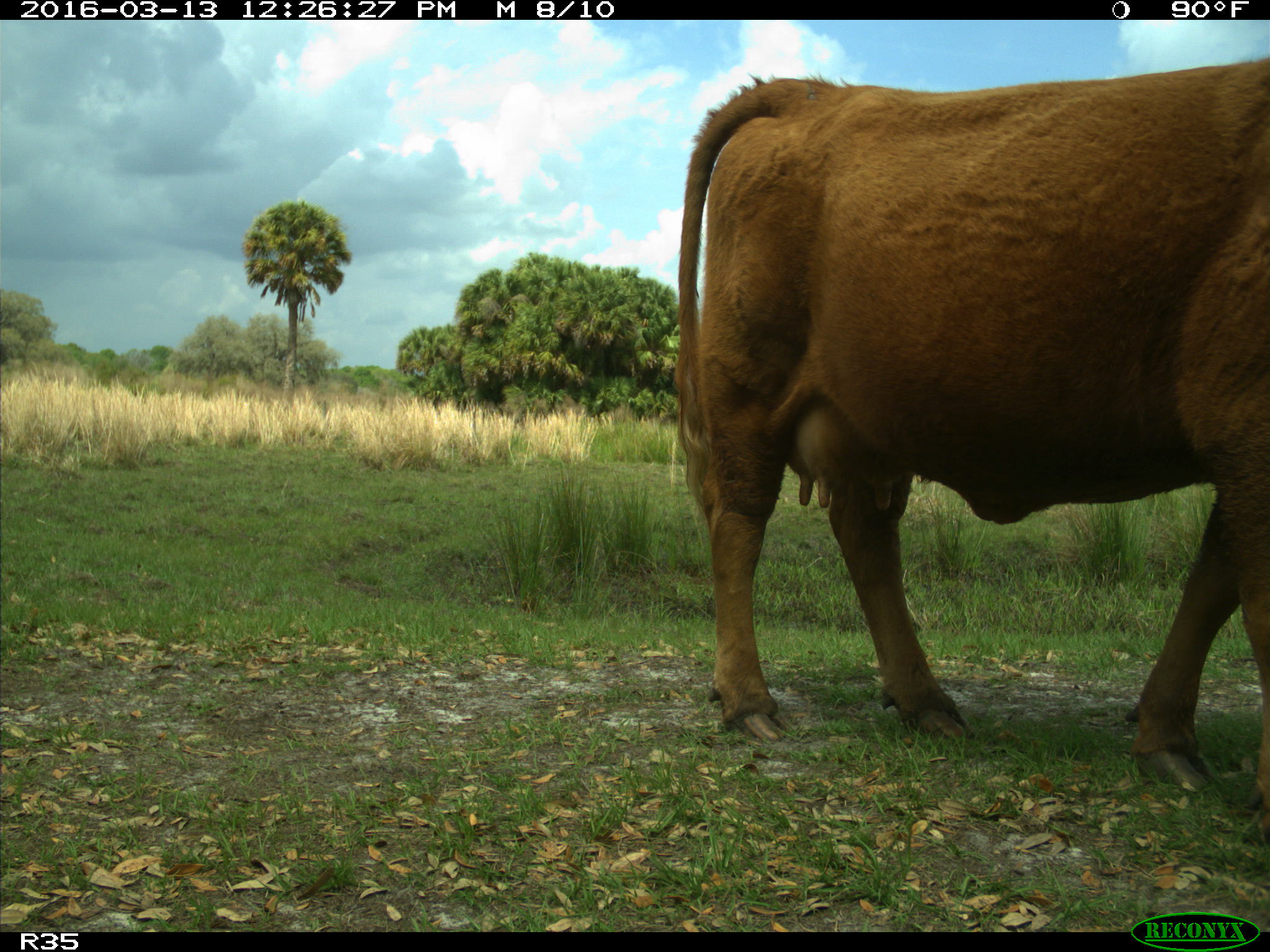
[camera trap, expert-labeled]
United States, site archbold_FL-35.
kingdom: Animalia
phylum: Chordata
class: Mammalia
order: Artiodactyla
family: Bovidae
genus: Bos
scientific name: Bos taurus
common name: domestic cow